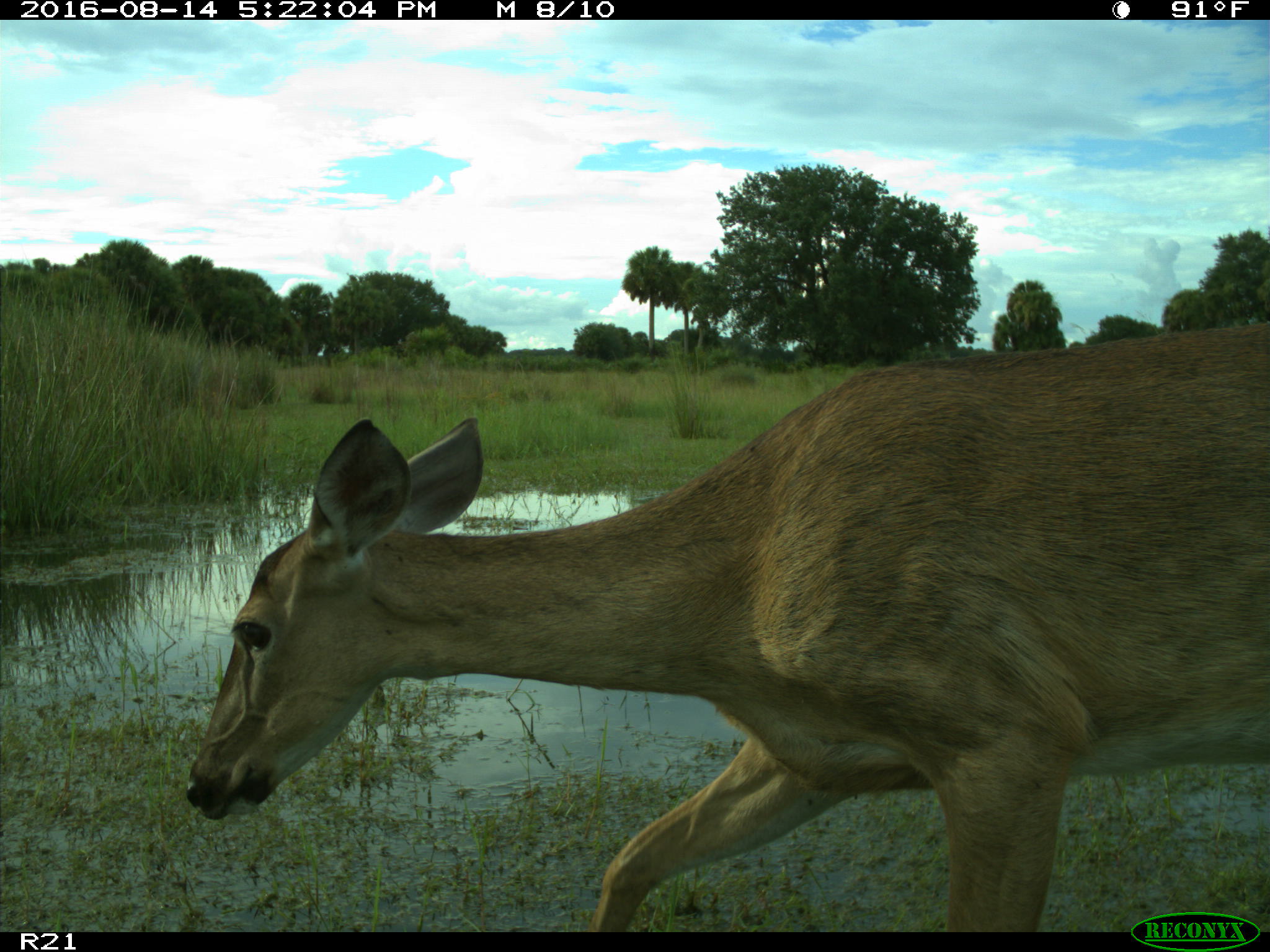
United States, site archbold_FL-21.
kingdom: Animalia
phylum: Chordata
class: Mammalia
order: Artiodactyla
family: Cervidae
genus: Odocoileus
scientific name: Odocoileus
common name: deer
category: unidentified deer